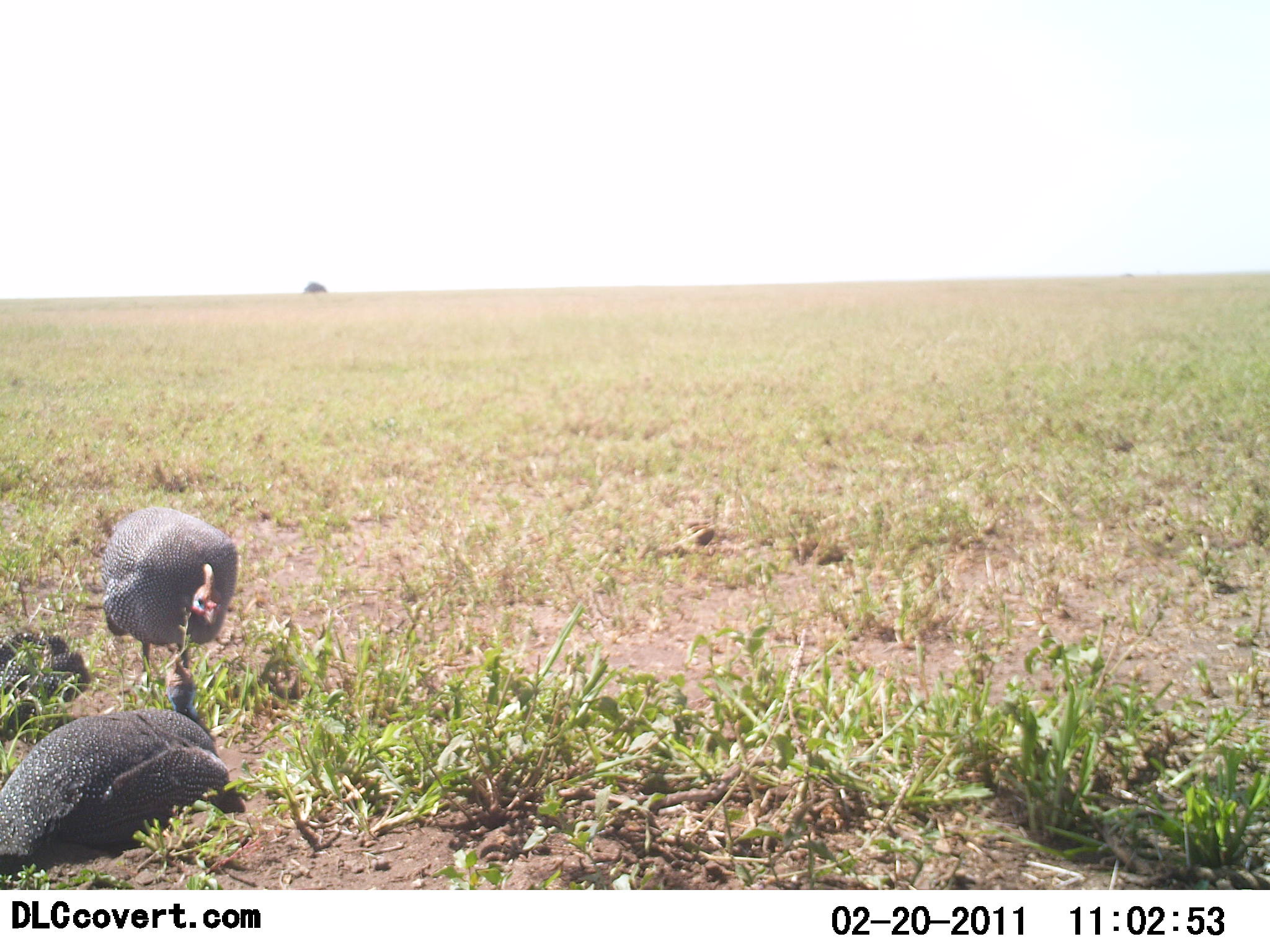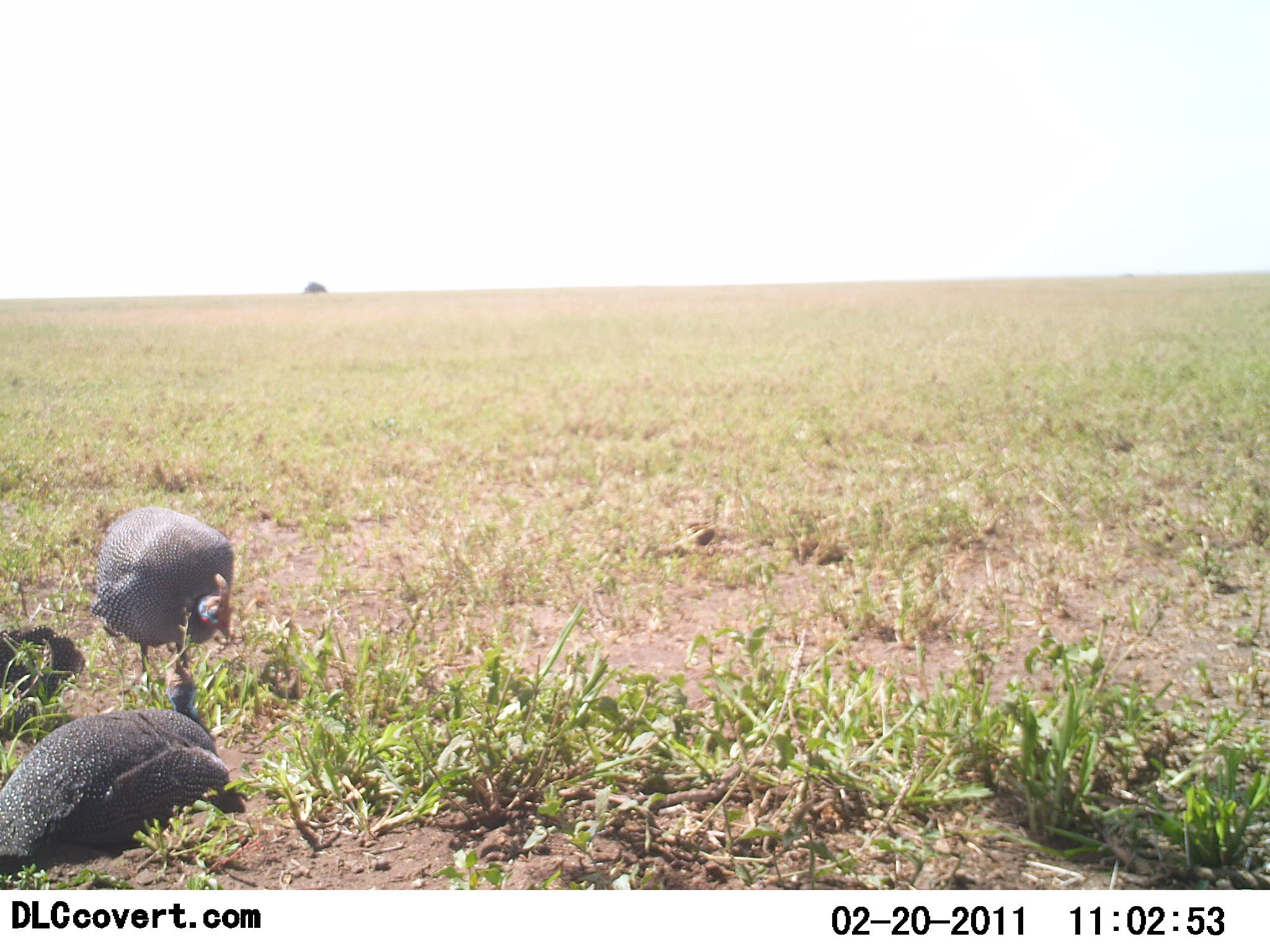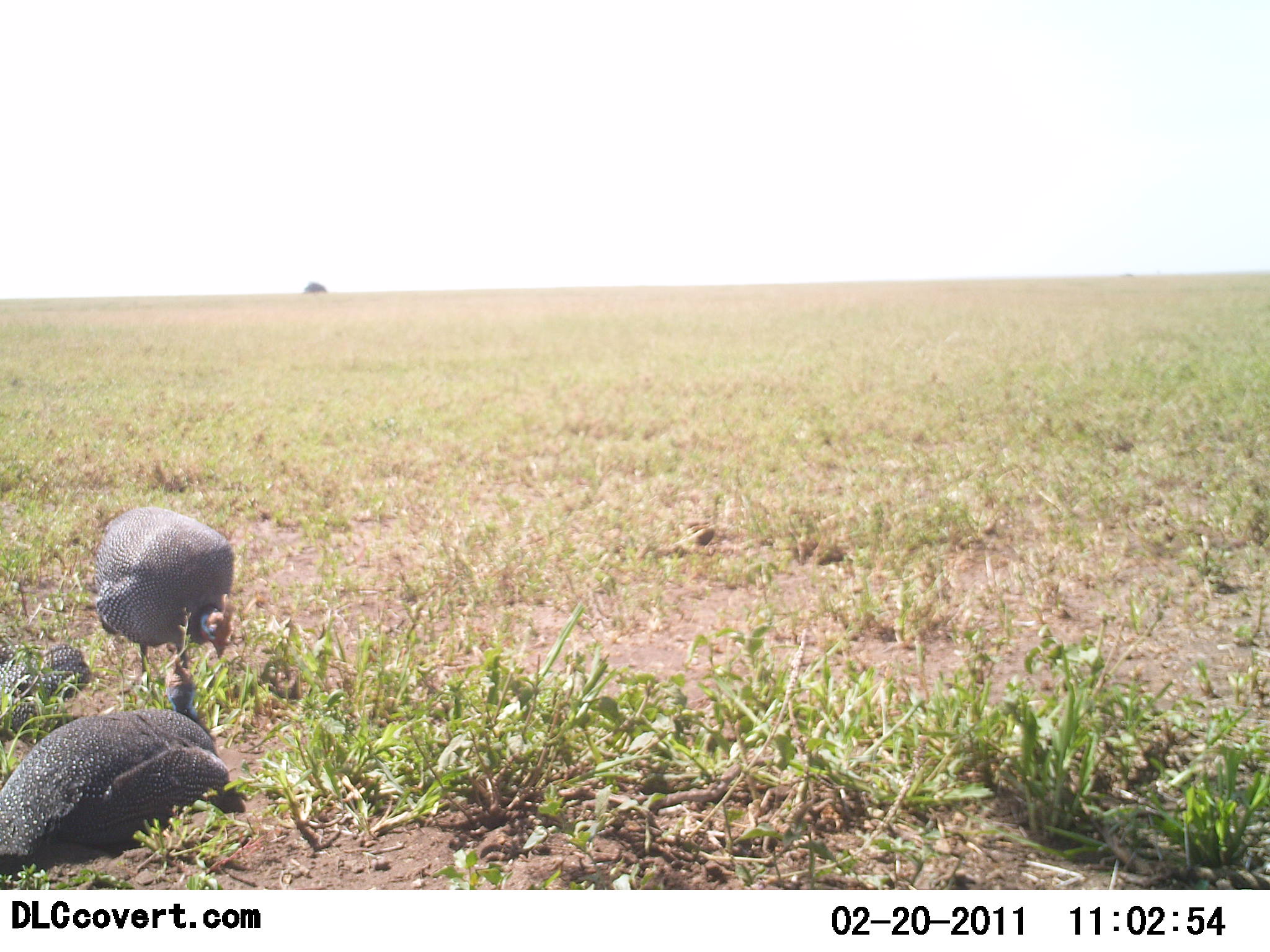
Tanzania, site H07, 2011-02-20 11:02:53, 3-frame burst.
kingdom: Animalia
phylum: Chordata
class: Aves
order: Galliformes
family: Numididae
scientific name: Numididae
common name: guinea fowl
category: guineafowl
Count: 3.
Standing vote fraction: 47%.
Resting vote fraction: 71%.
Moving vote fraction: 18%.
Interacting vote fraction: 0%.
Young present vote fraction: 0%.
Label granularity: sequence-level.